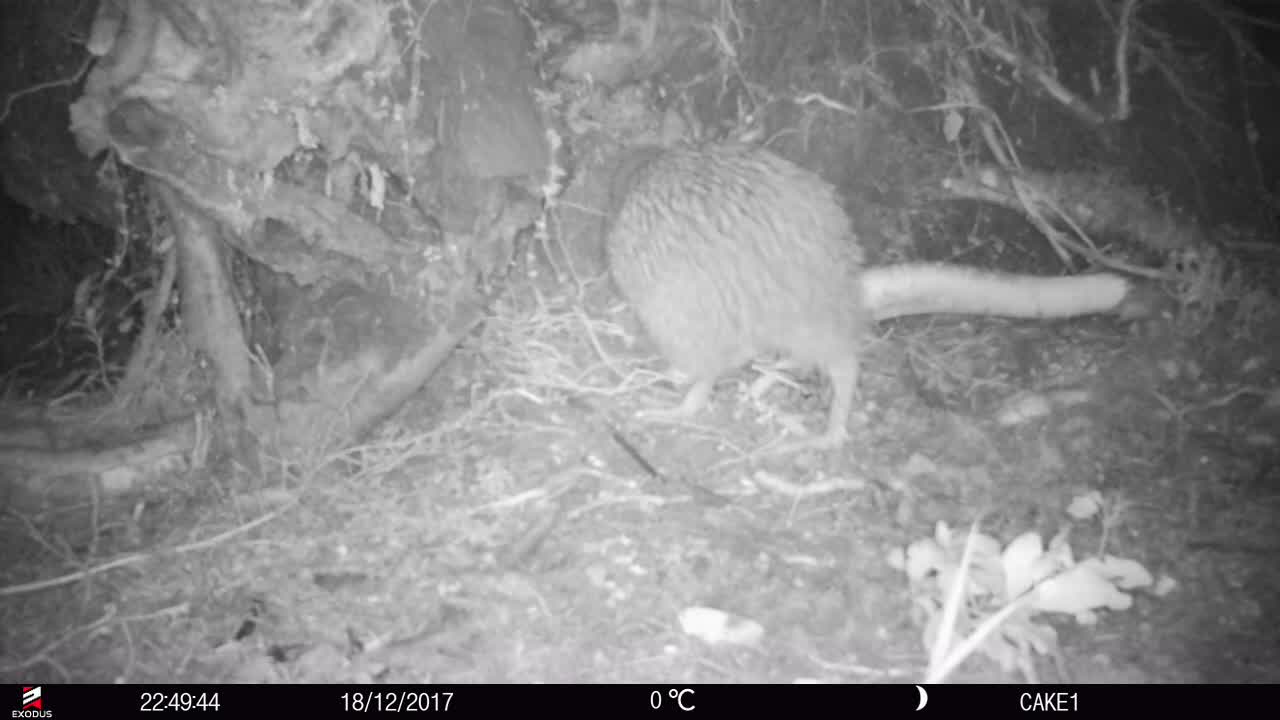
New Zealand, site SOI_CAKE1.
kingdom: Animalia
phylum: Chordata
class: Aves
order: Apterygiformes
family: Apterygidae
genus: Apteryx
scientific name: Apteryx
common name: kiwi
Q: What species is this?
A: Kiwi (Apteryx).